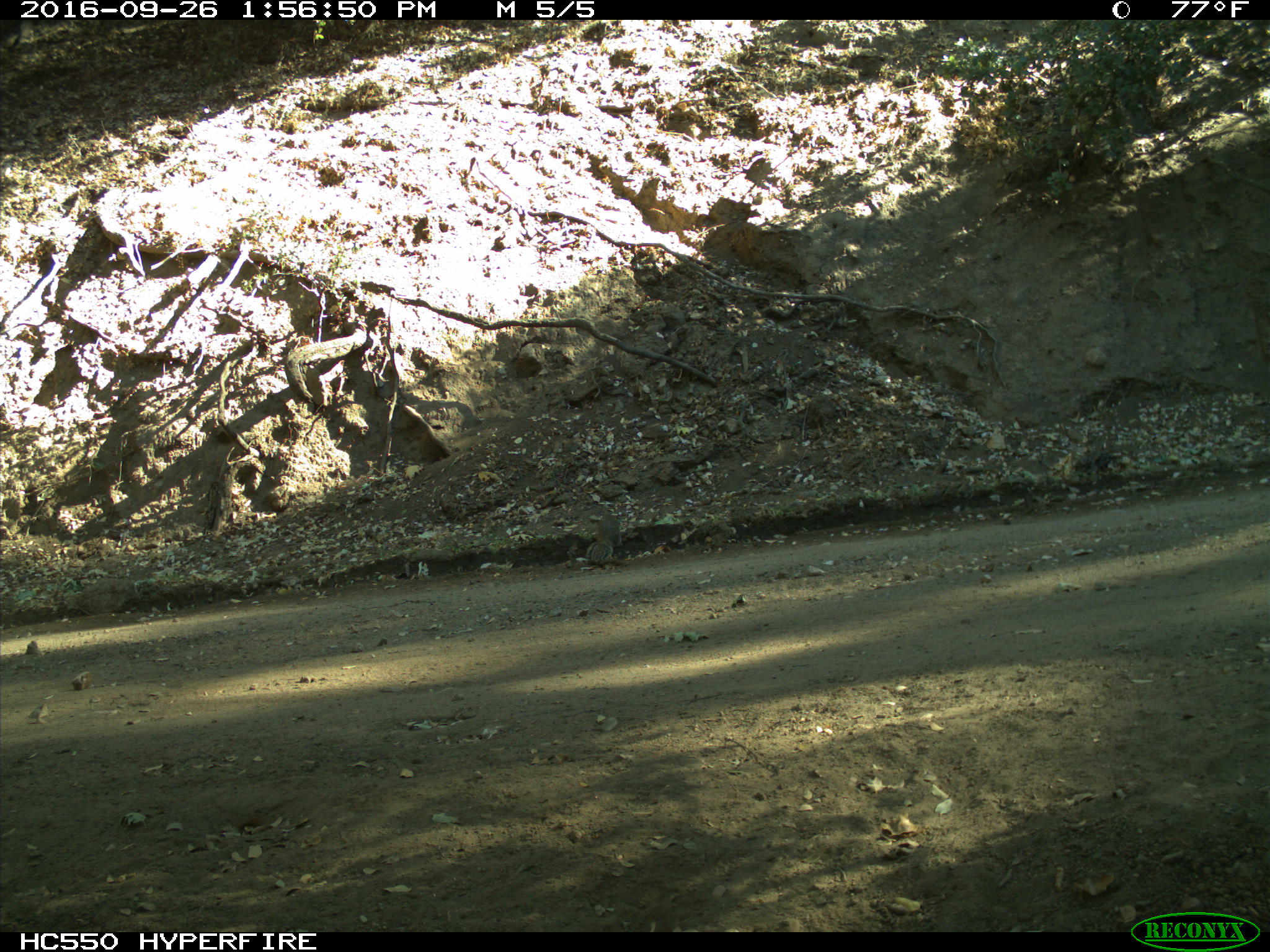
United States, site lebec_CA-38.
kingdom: Animalia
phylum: Chordata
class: Mammalia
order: Rodentia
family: Sciuridae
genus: Otospermophilus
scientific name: Otospermophilus beecheyi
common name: california ground squirrel